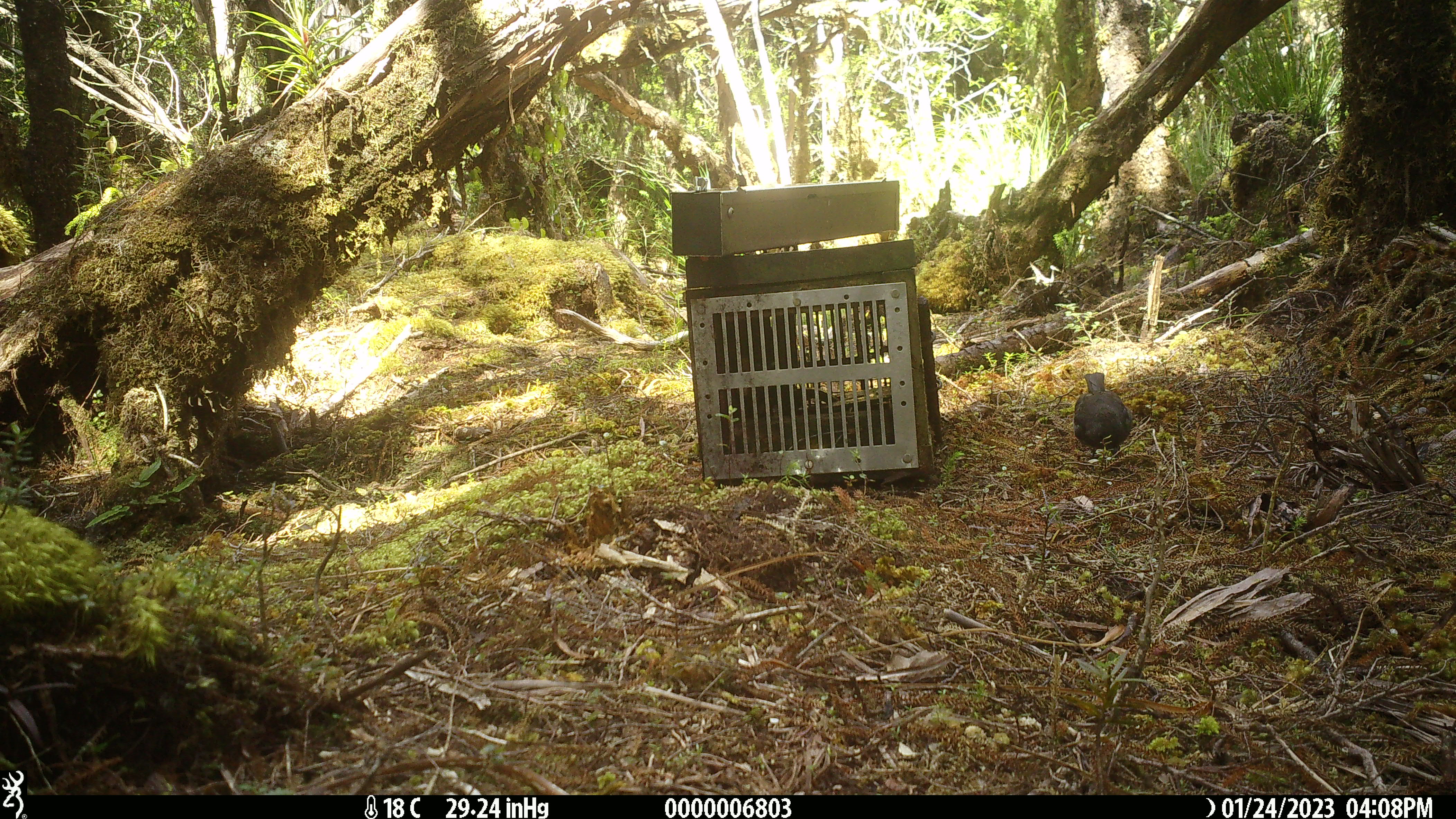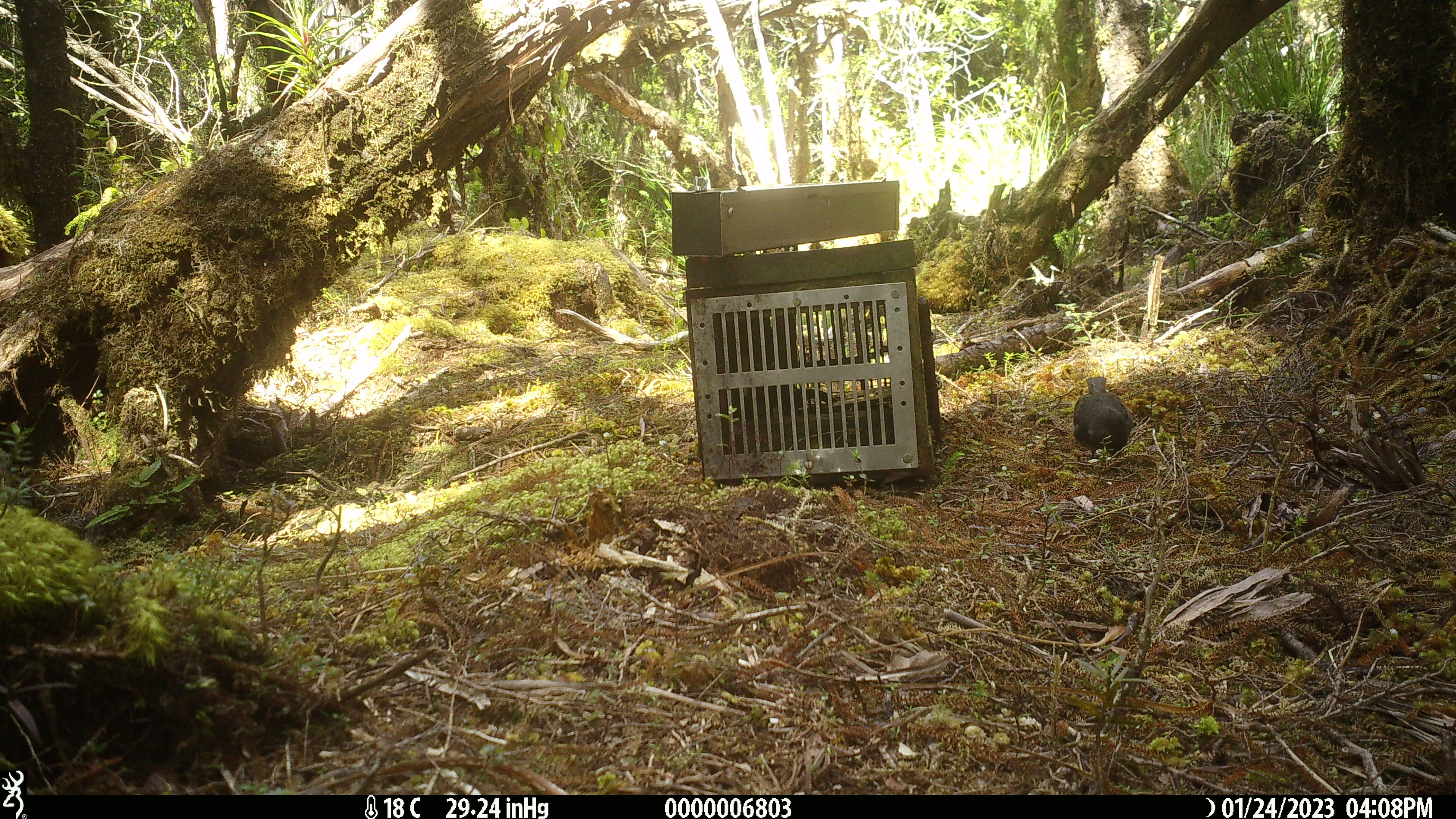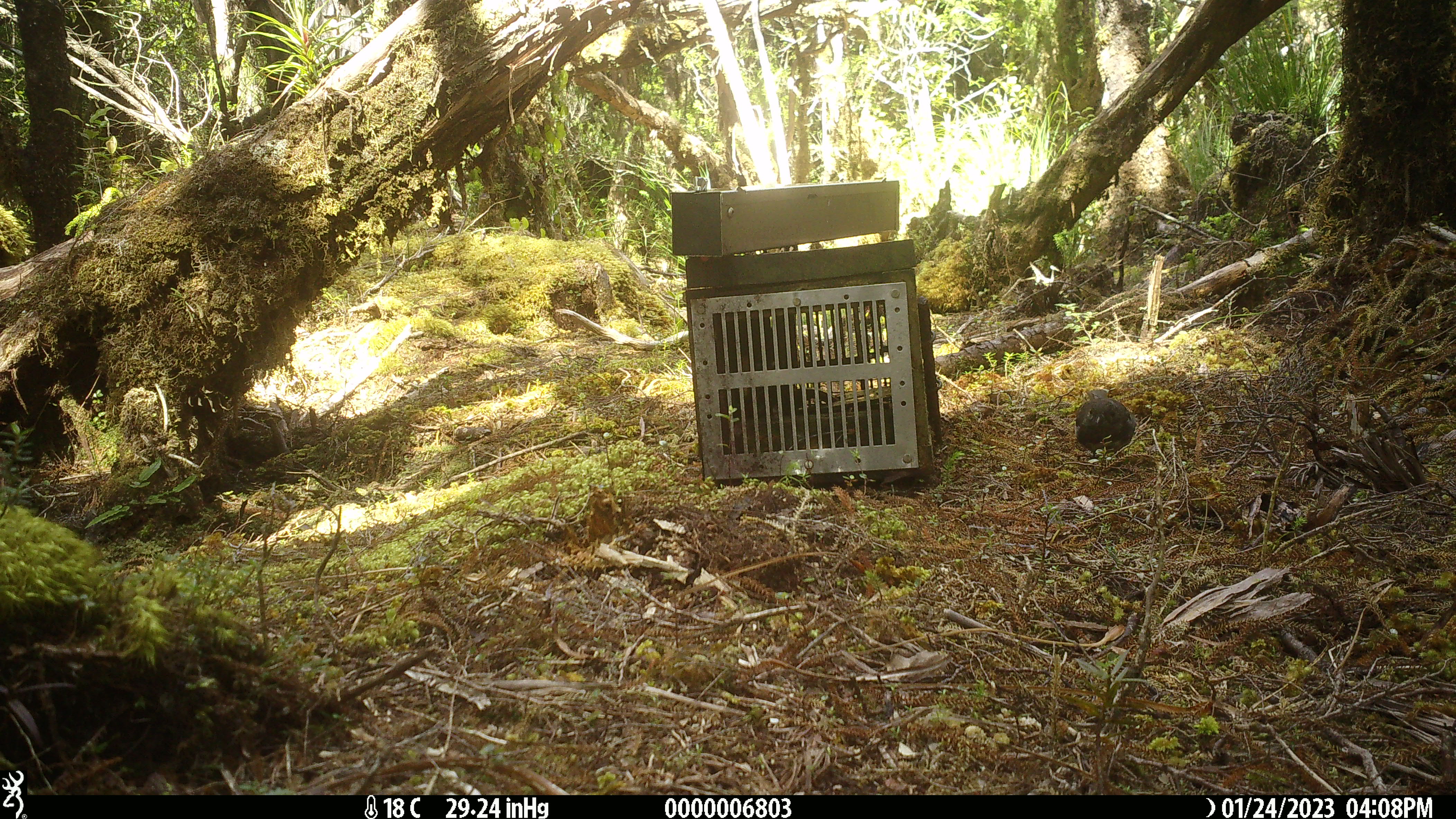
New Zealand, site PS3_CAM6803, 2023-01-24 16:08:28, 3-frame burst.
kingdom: Animalia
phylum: Chordata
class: Aves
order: Passeriformes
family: Petroicidae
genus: Petroica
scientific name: Petroica australis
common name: new zealand robin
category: robin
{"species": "robin (new zealand robin) (Petroica australis)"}